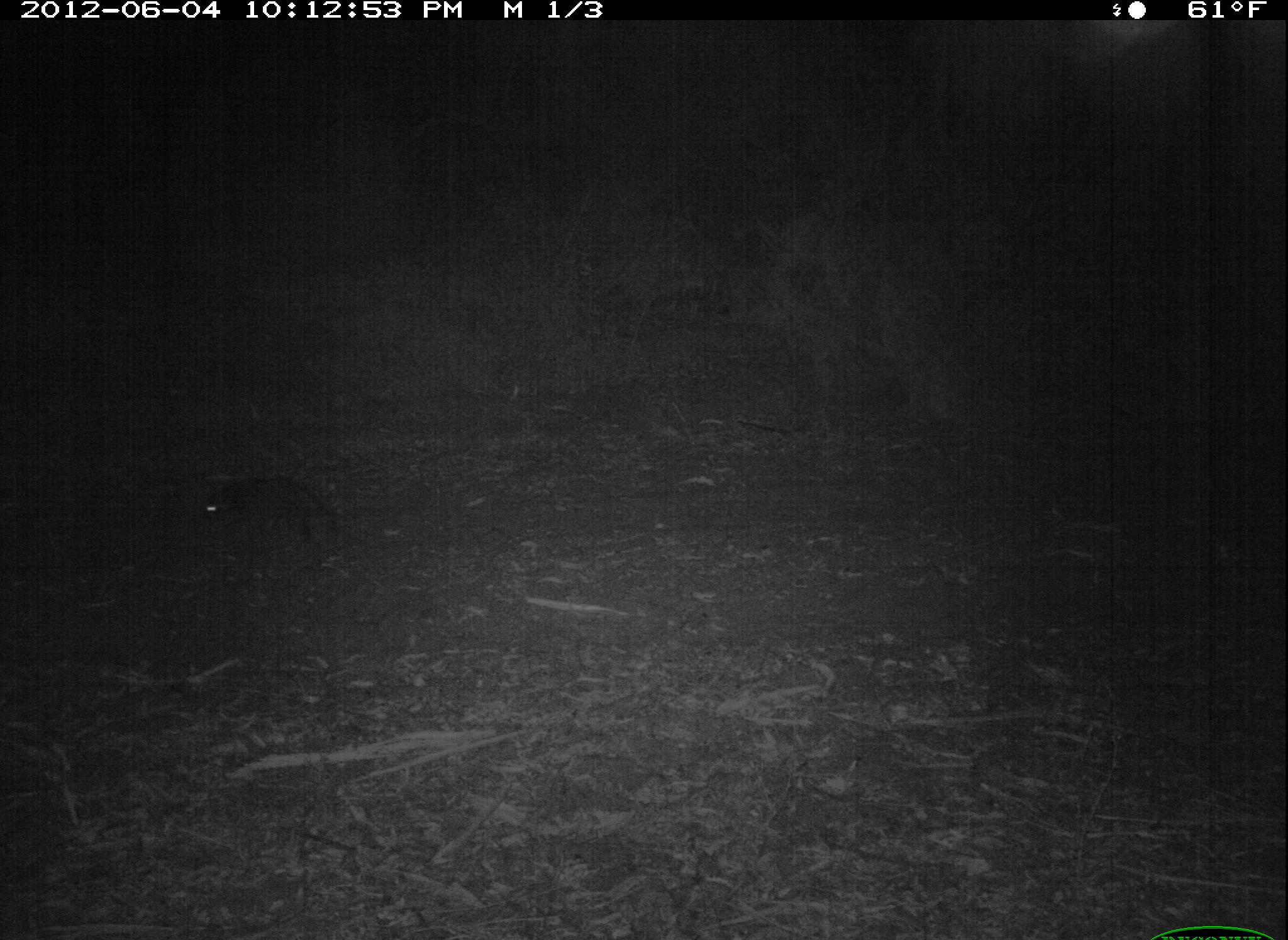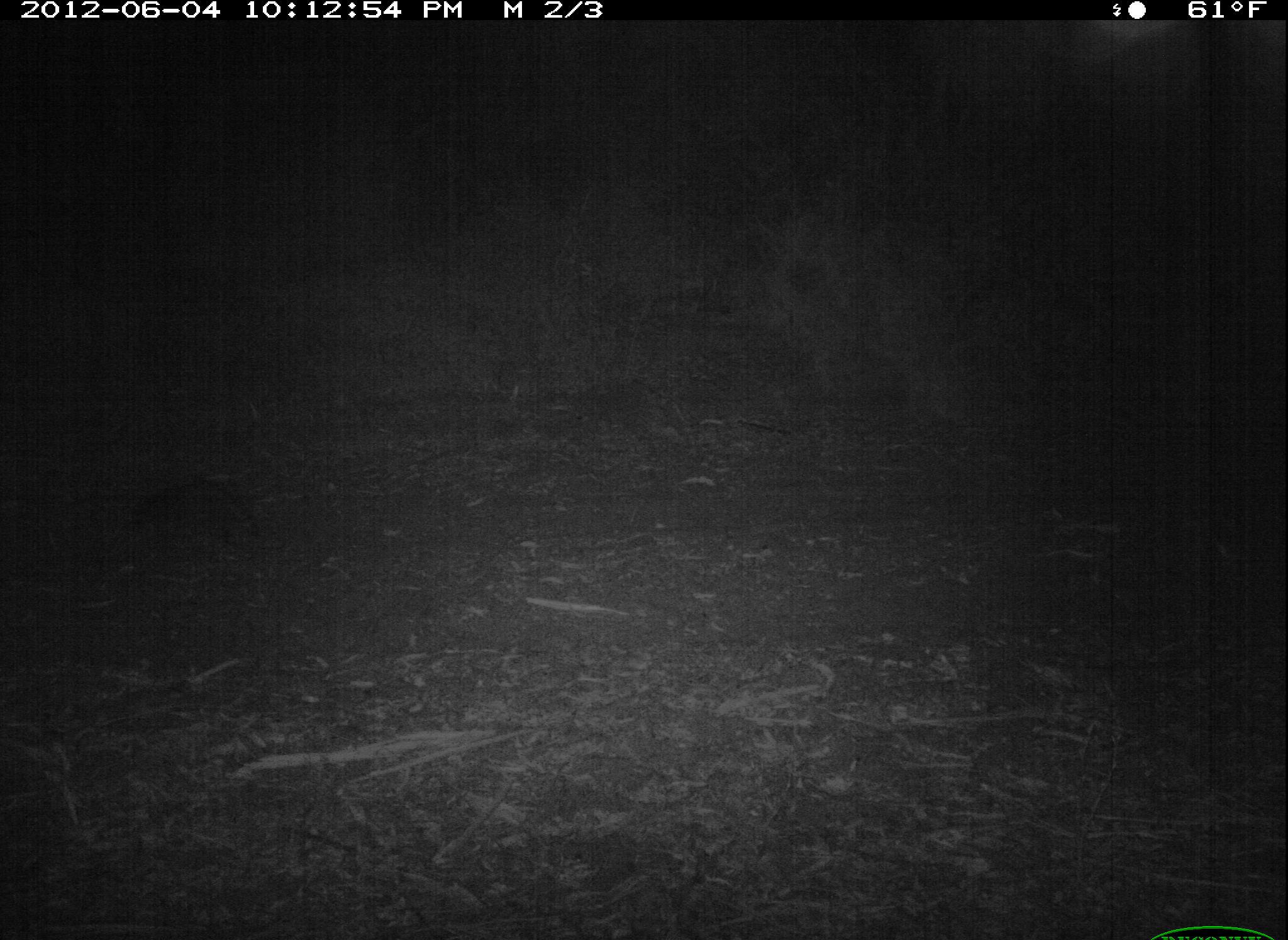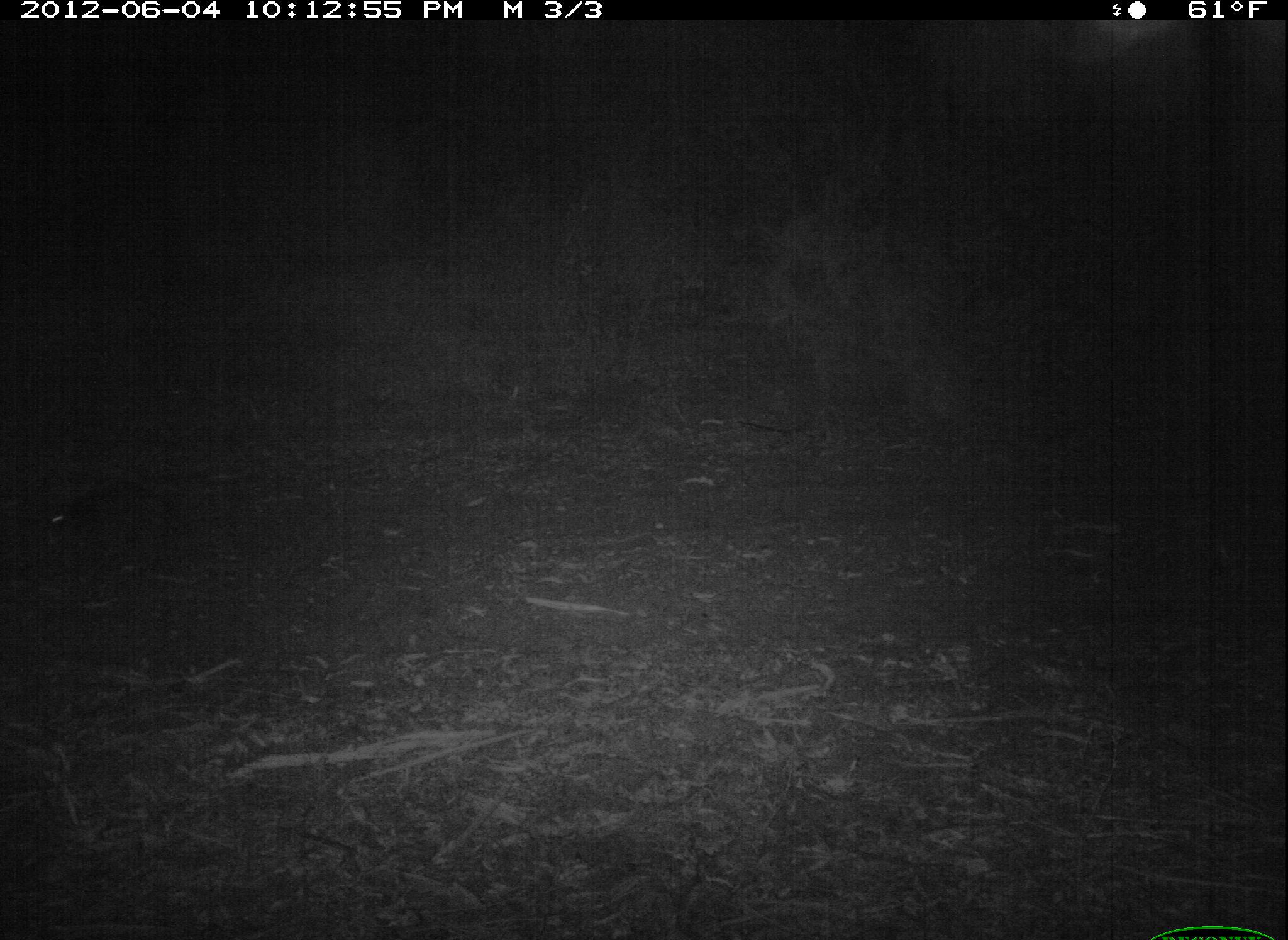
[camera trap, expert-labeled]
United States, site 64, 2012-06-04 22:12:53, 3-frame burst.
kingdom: Animalia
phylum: Chordata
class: Mammalia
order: Carnivora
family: Procyonidae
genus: Procyon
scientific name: Procyon lotor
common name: raccoon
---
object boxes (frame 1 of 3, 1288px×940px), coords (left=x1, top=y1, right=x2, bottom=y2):
raccoon: (left=197, top=474, right=336, bottom=556)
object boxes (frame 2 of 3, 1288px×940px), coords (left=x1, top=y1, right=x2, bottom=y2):
raccoon: (left=120, top=477, right=268, bottom=567)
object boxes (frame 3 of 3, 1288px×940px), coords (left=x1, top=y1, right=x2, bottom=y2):
raccoon: (left=36, top=481, right=201, bottom=579)